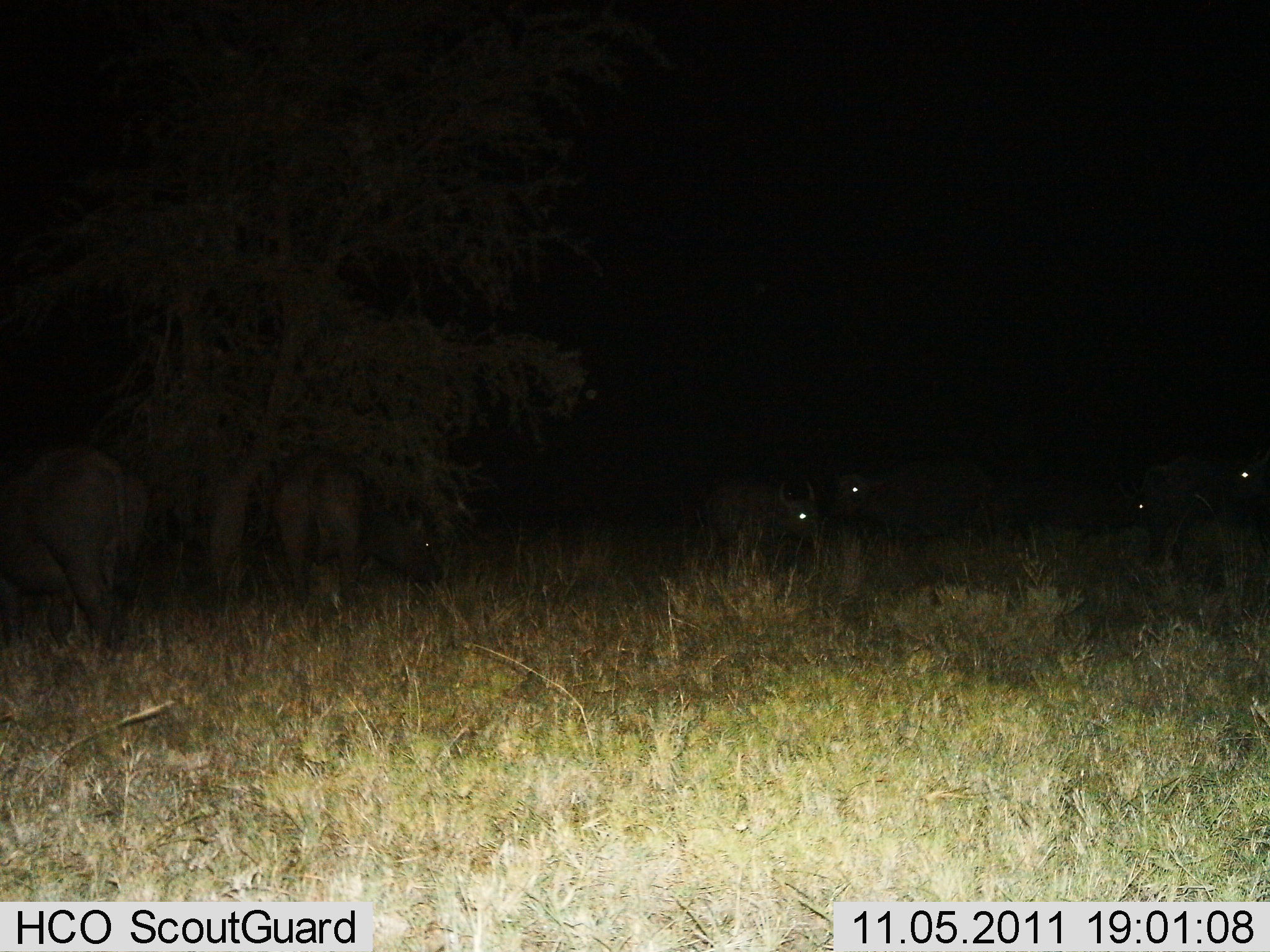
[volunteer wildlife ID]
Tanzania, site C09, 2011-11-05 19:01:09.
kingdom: Animalia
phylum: Chordata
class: Mammalia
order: Artiodactyla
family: Bovidae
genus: Syncerus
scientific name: Syncerus caffer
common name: cape buffalo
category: buffalo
Buffalo (cape buffalo) (Syncerus caffer), count 6. Behavior (volunteer vote fractions): standing 55%, resting 0%, moving 9%, interacting 0%. Young present (vote fraction): 0%. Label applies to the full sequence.